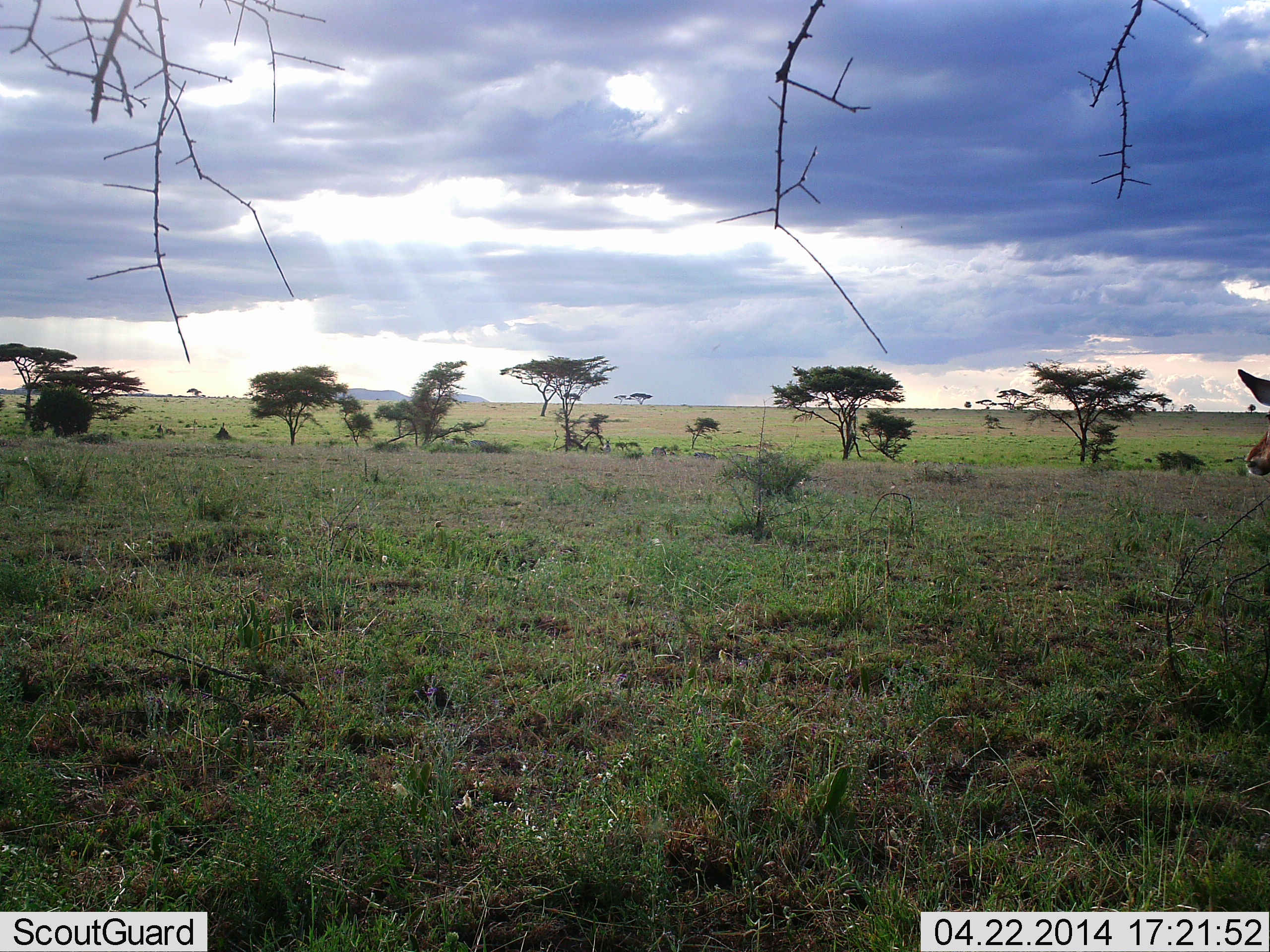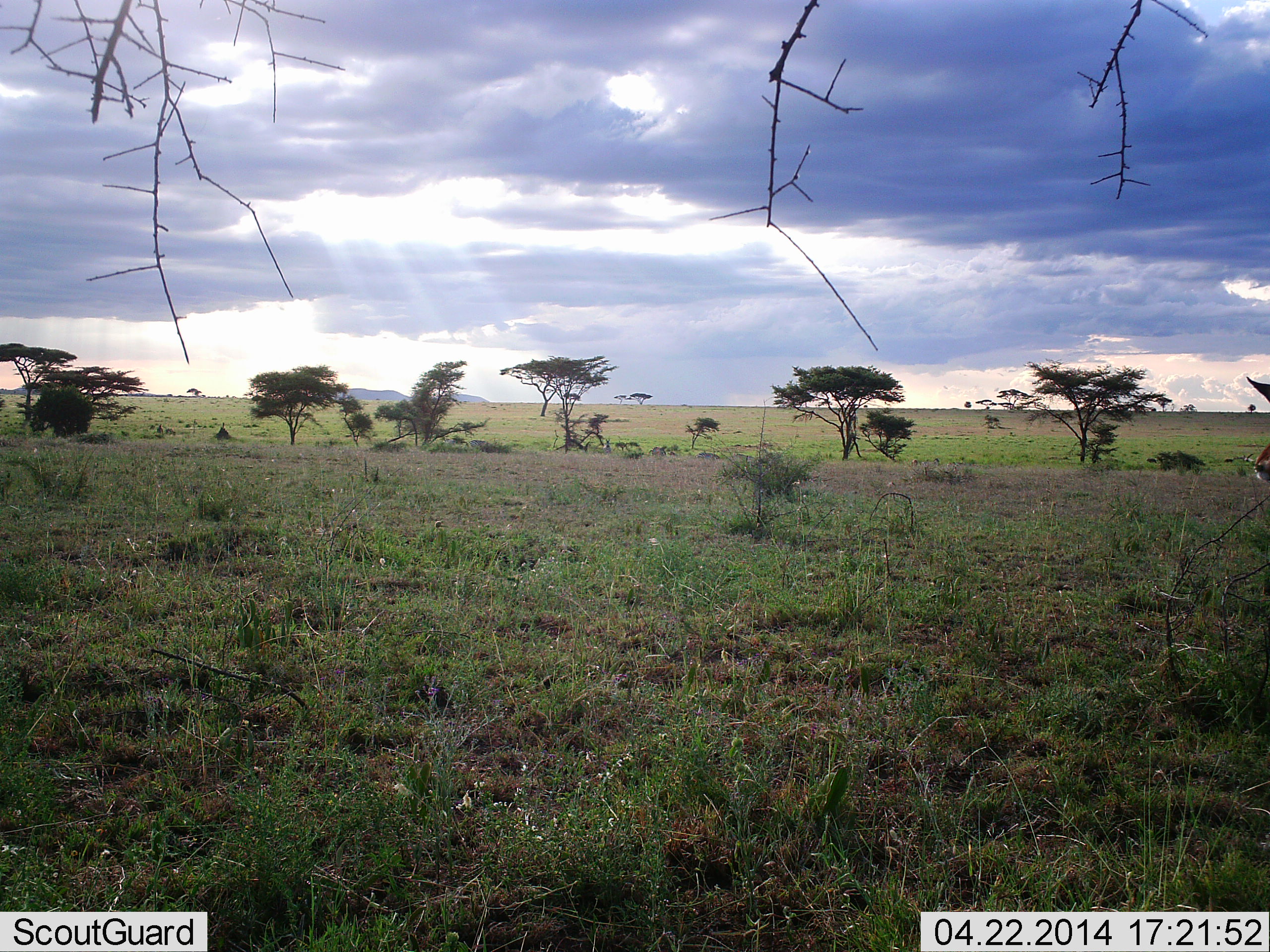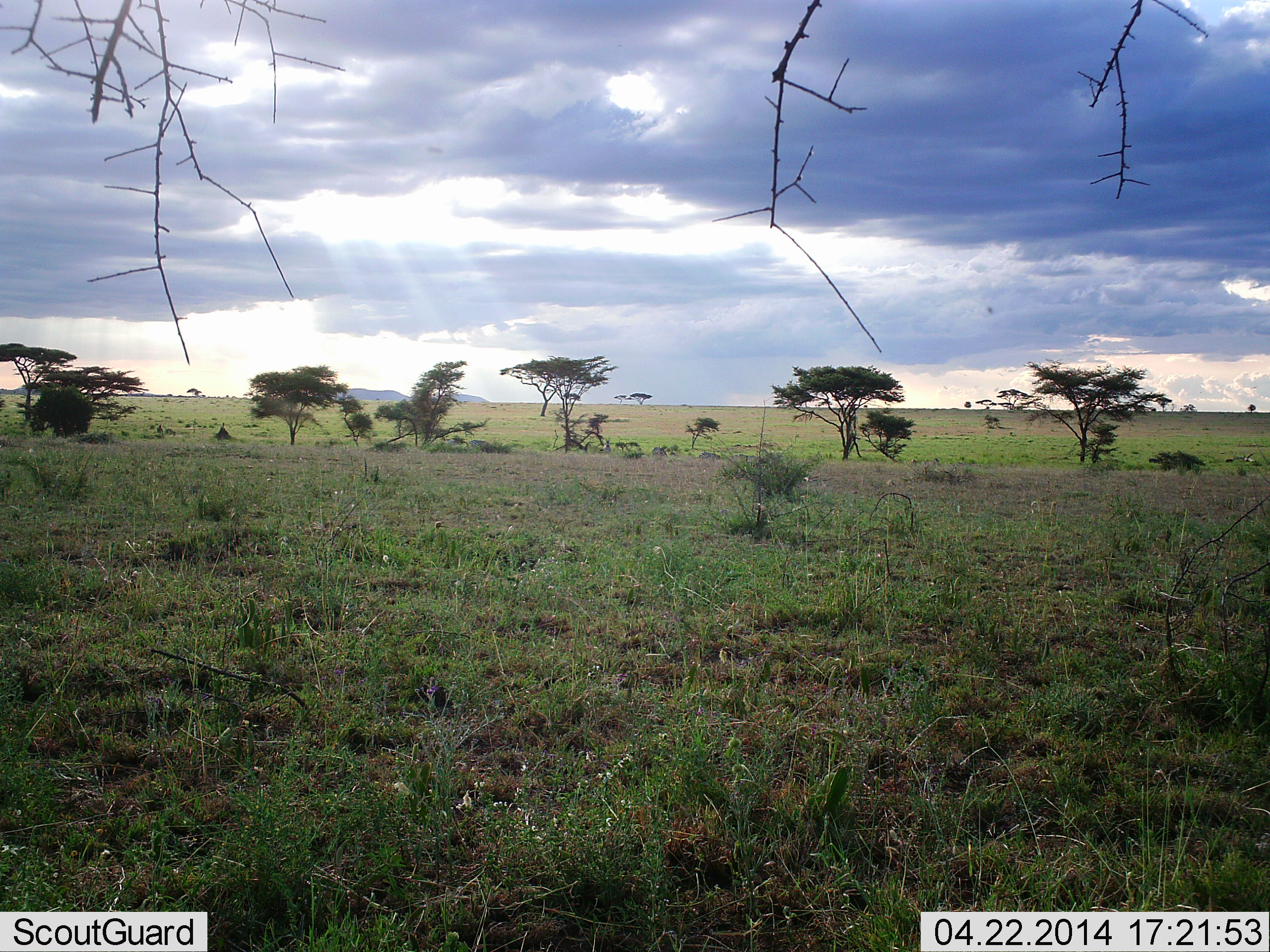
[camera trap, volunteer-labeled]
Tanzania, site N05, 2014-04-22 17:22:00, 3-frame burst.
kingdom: Animalia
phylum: Chordata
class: Mammalia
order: Artiodactyla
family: Bovidae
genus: Eudorcas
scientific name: Eudorcas thomsonii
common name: thomson's gazelle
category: gazellethomsons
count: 1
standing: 100%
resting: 0%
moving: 0%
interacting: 0%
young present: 0%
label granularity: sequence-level